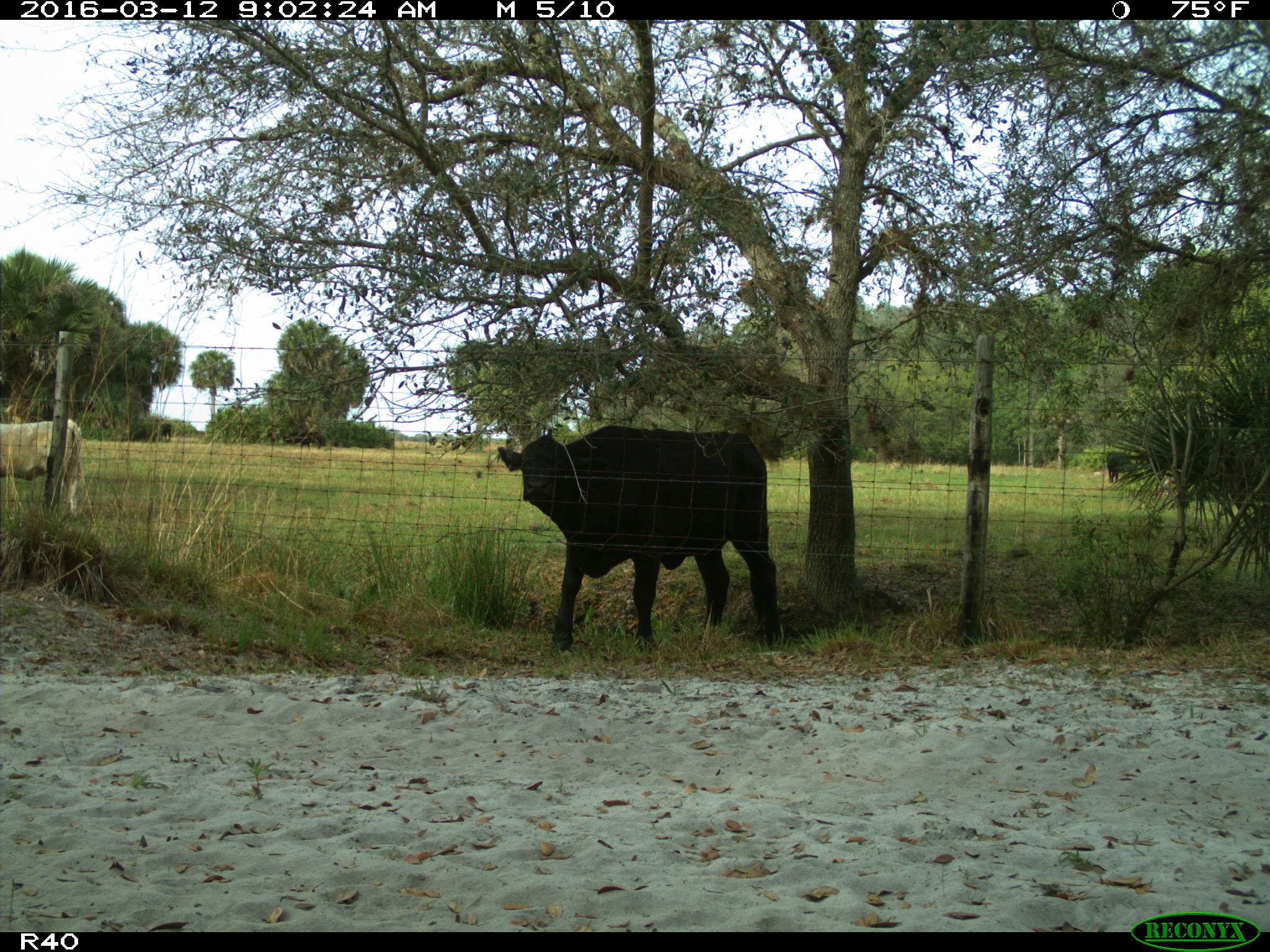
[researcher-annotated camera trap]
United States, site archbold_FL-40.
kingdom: Animalia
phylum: Chordata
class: Mammalia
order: Artiodactyla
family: Bovidae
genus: Bos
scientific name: Bos taurus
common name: domestic cow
Bos taurus (domestic cow).